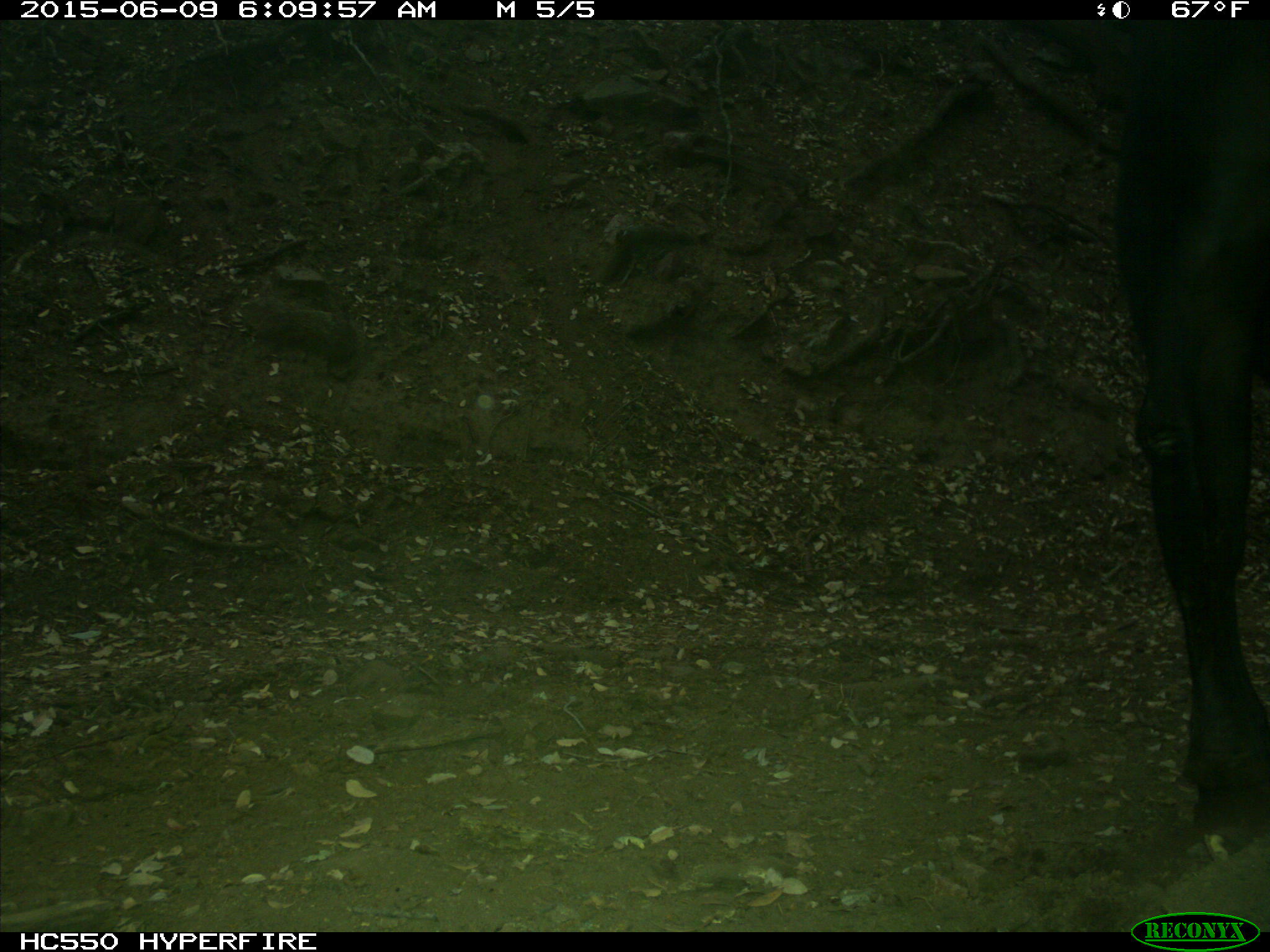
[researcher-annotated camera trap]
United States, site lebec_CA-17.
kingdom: Animalia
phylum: Chordata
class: Mammalia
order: Artiodactyla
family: Bovidae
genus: Bos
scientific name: Bos taurus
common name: domestic cow